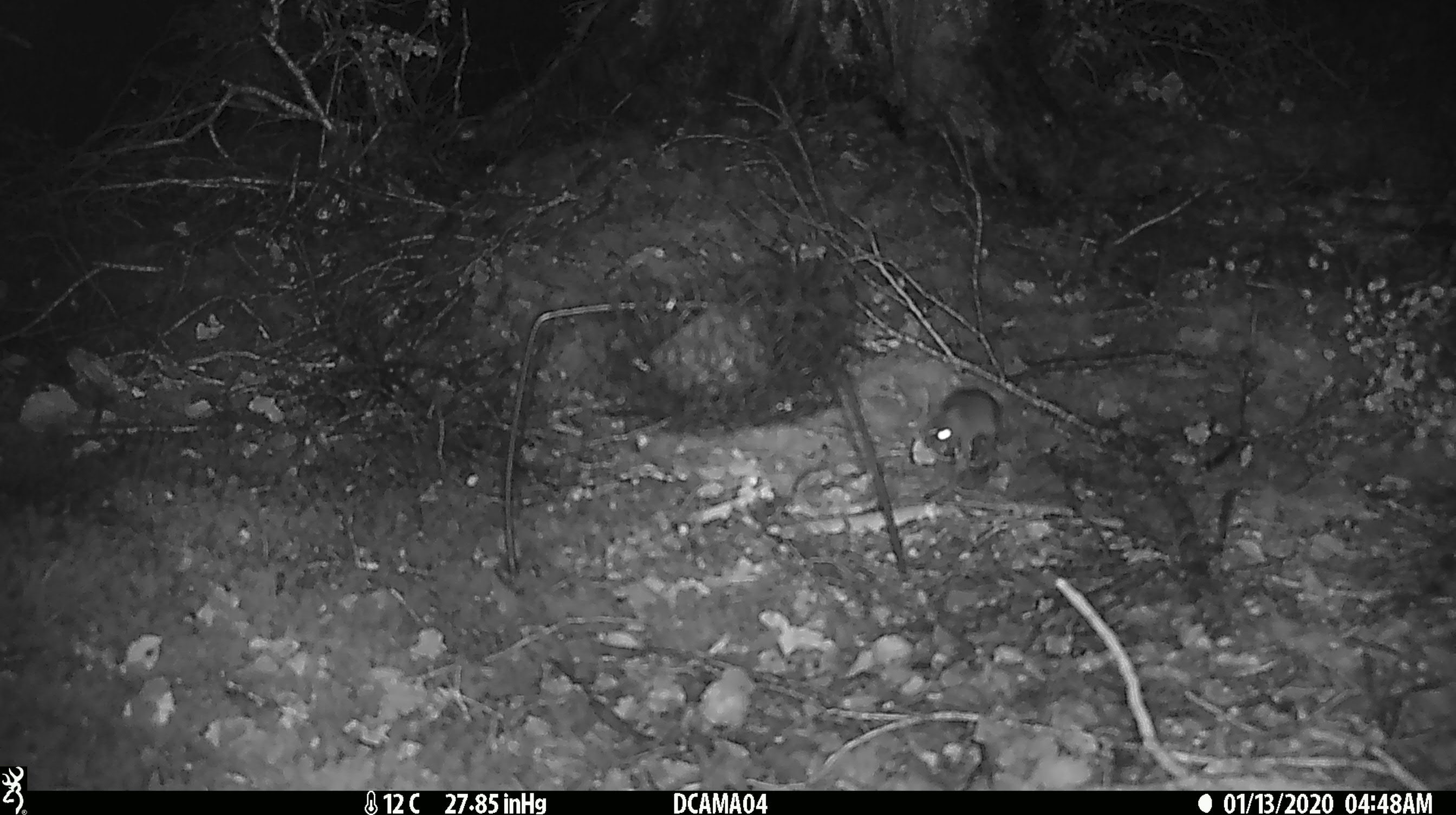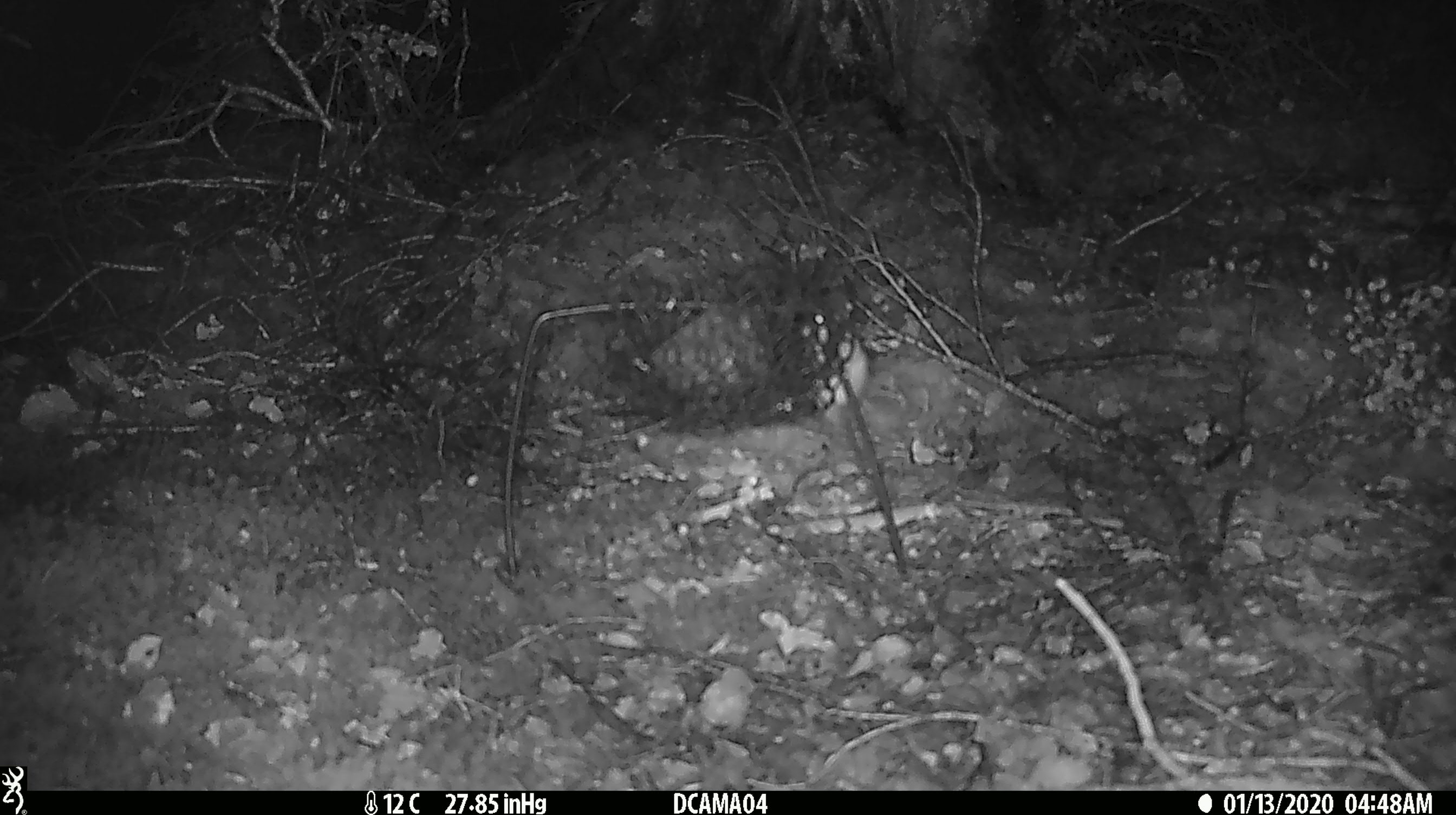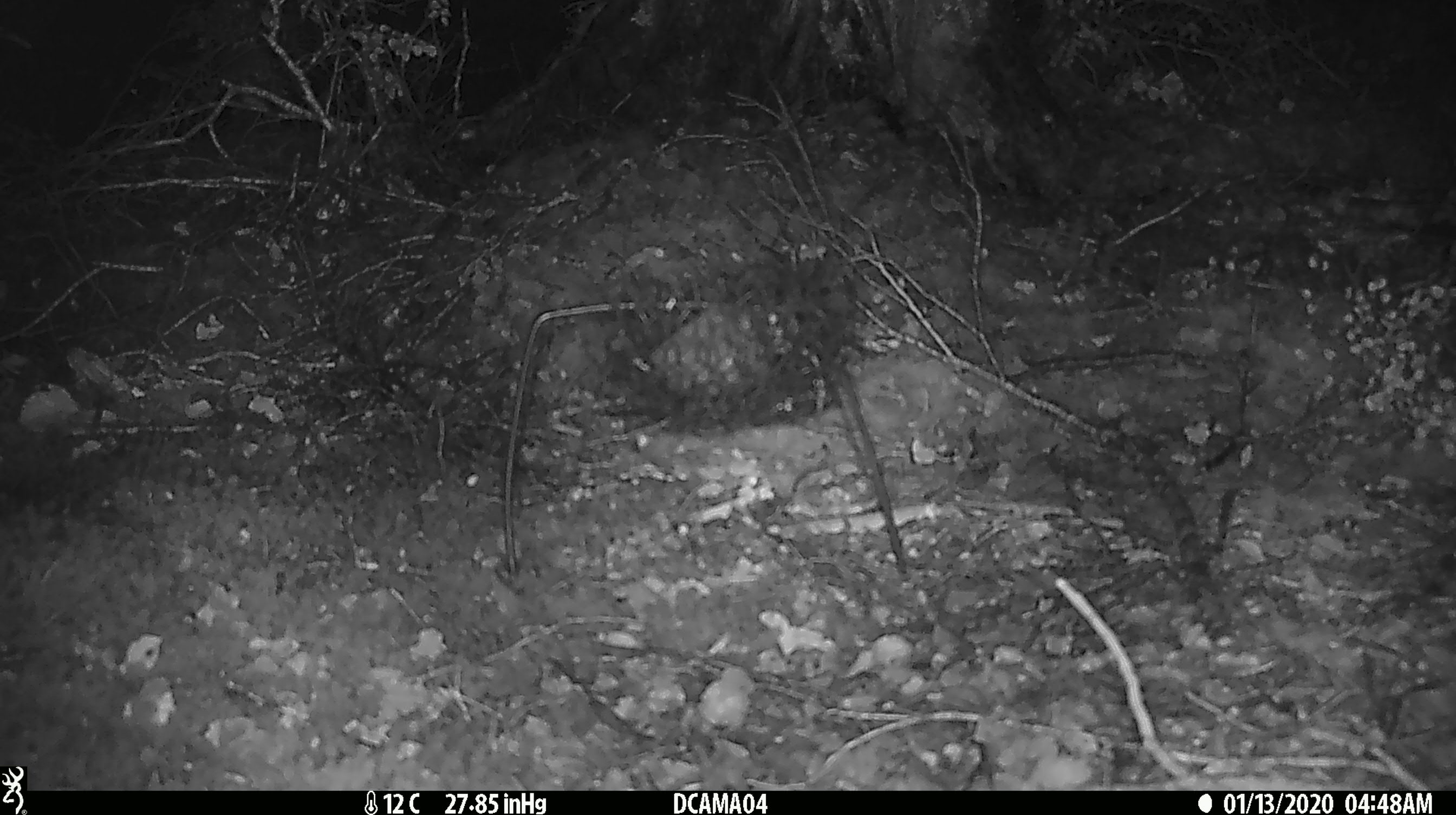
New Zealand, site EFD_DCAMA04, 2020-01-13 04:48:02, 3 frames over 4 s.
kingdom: Animalia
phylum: Chordata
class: Mammalia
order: Rodentia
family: Muridae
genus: Mus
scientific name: Mus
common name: mouse